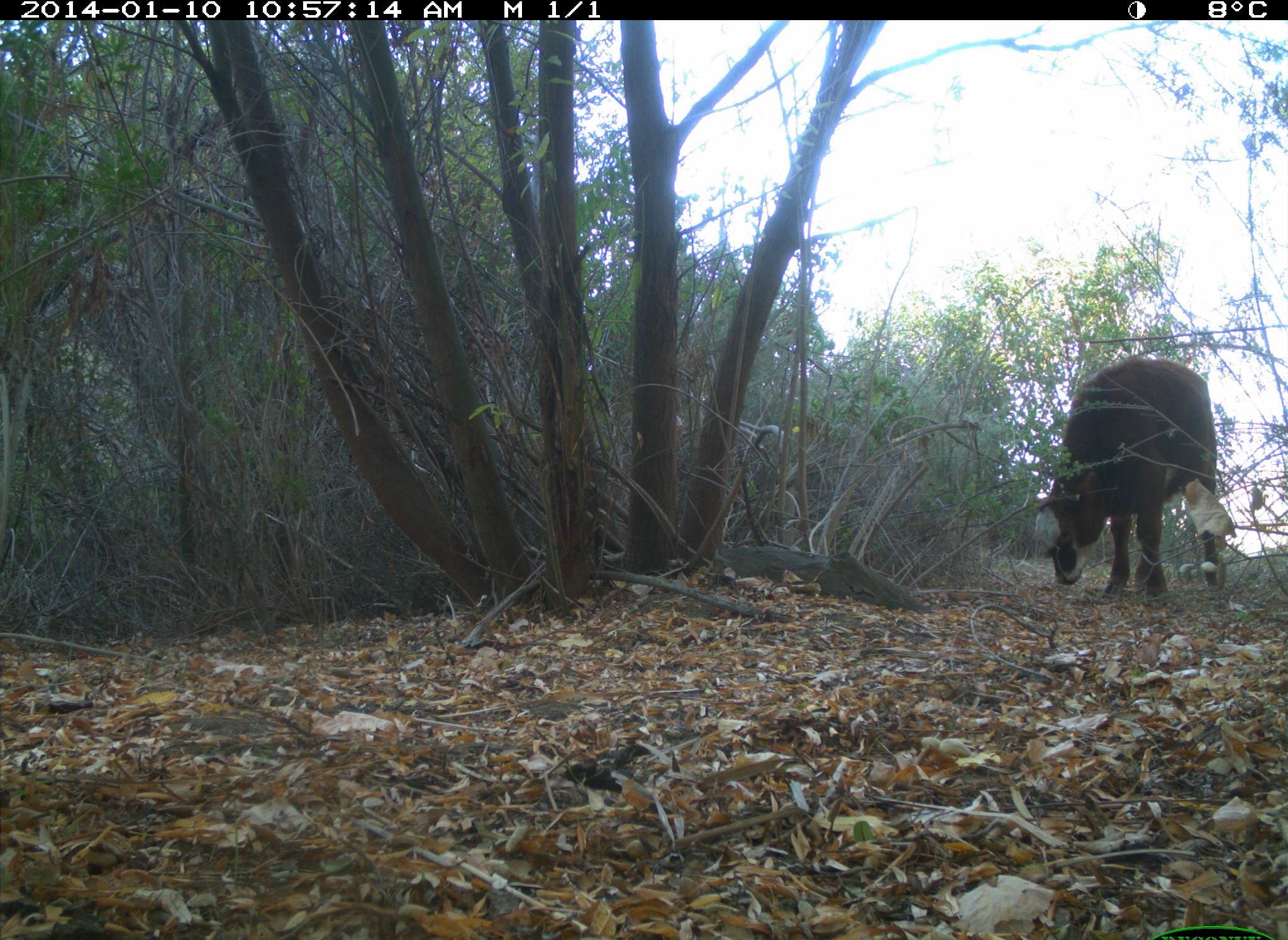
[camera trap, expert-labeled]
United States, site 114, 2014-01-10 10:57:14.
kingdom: Animalia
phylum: Chordata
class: Mammalia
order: Artiodactyla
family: Bovidae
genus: Bos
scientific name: Bos taurus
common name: cow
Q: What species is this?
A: Cow (Bos taurus).